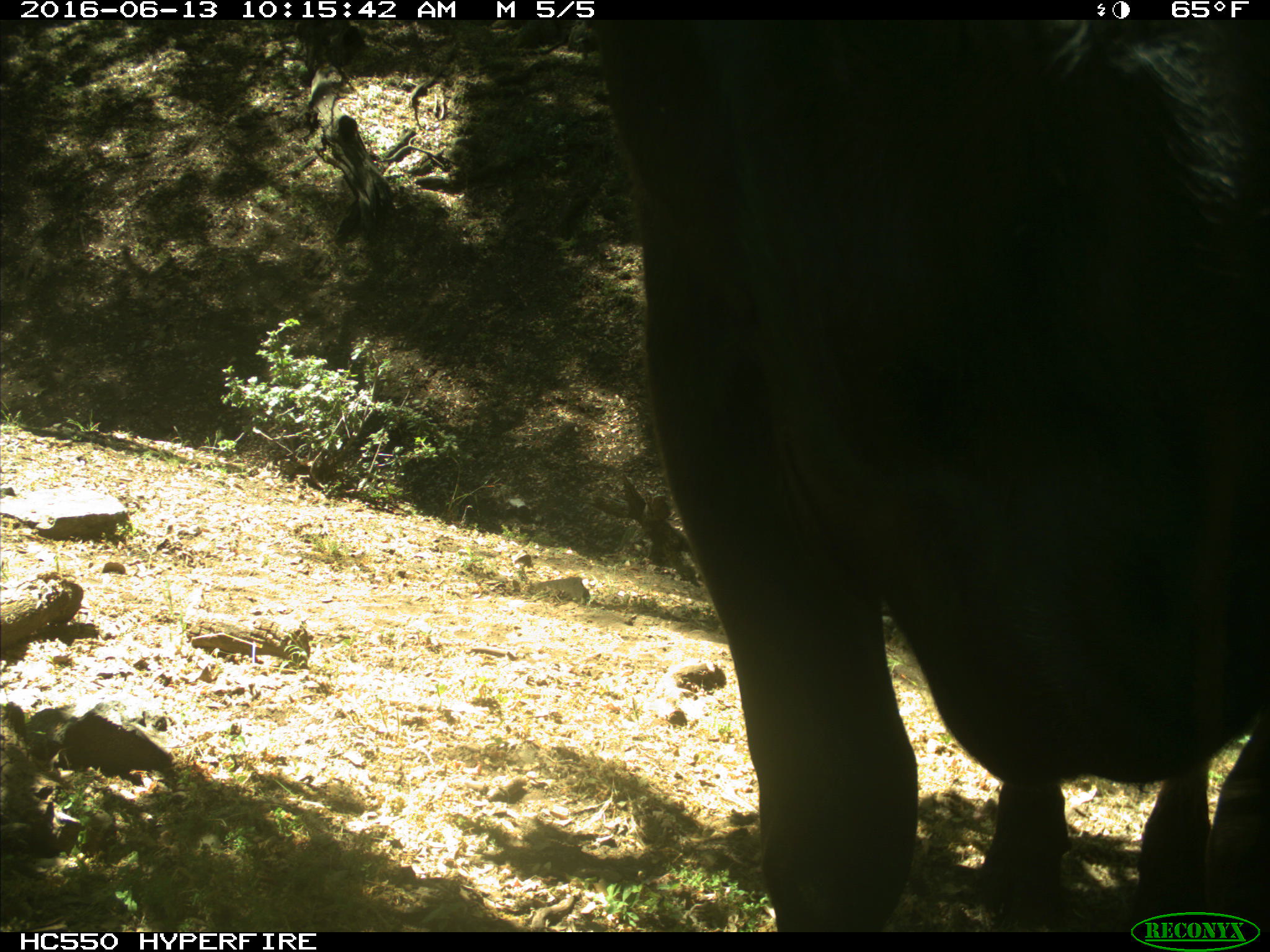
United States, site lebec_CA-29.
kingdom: Animalia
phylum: Chordata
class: Mammalia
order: Artiodactyla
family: Bovidae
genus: Bos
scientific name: Bos taurus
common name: domestic cow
Bos taurus (domestic cow).